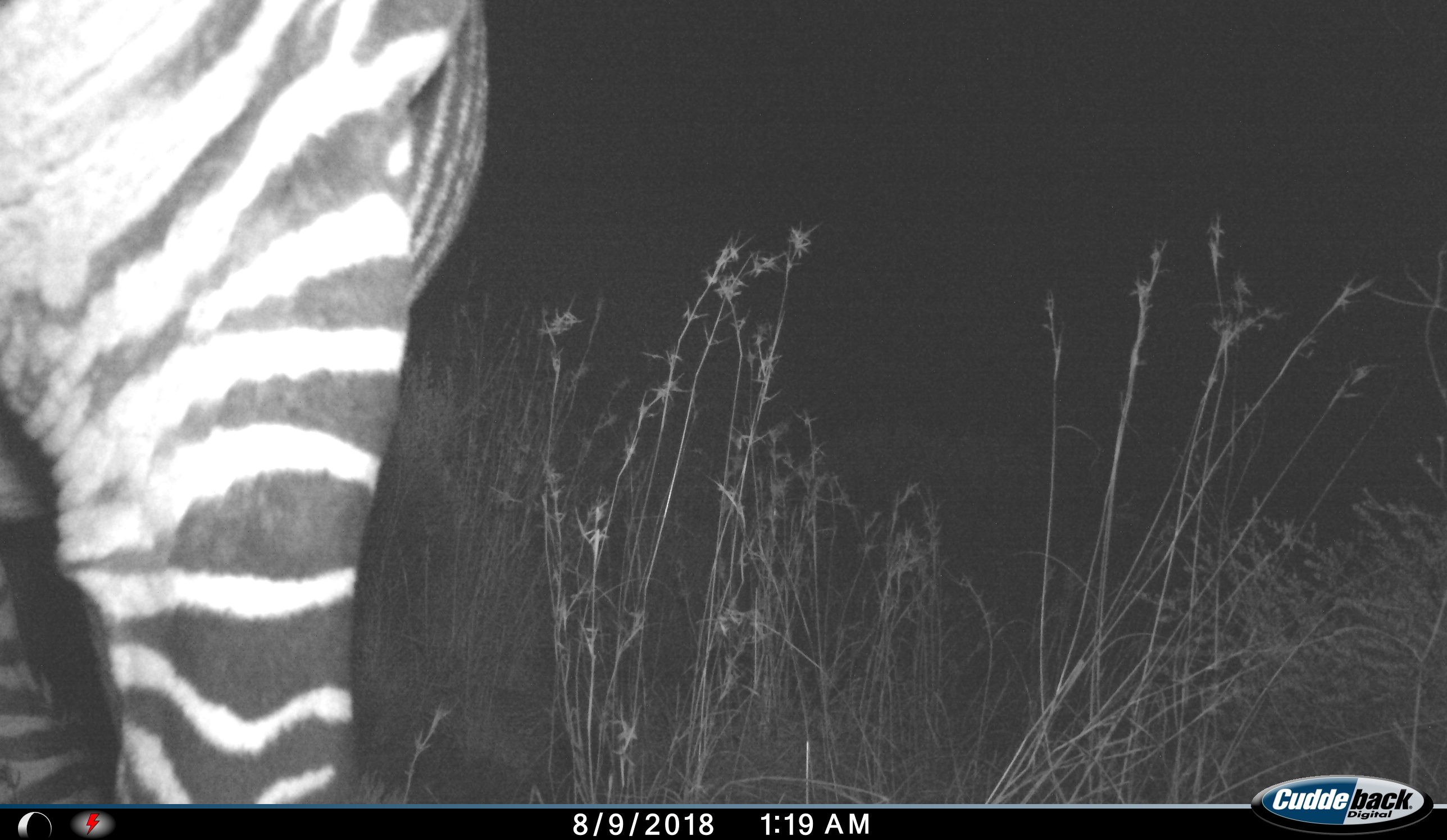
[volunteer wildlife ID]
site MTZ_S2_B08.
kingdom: Animalia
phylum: Chordata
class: Mammalia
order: Perissodactyla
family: Equidae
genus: Equus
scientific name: Equus zebra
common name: mountain zebra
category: zebramountain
Zebramountain (mountain zebra) (Equus zebra), count 1. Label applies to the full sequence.